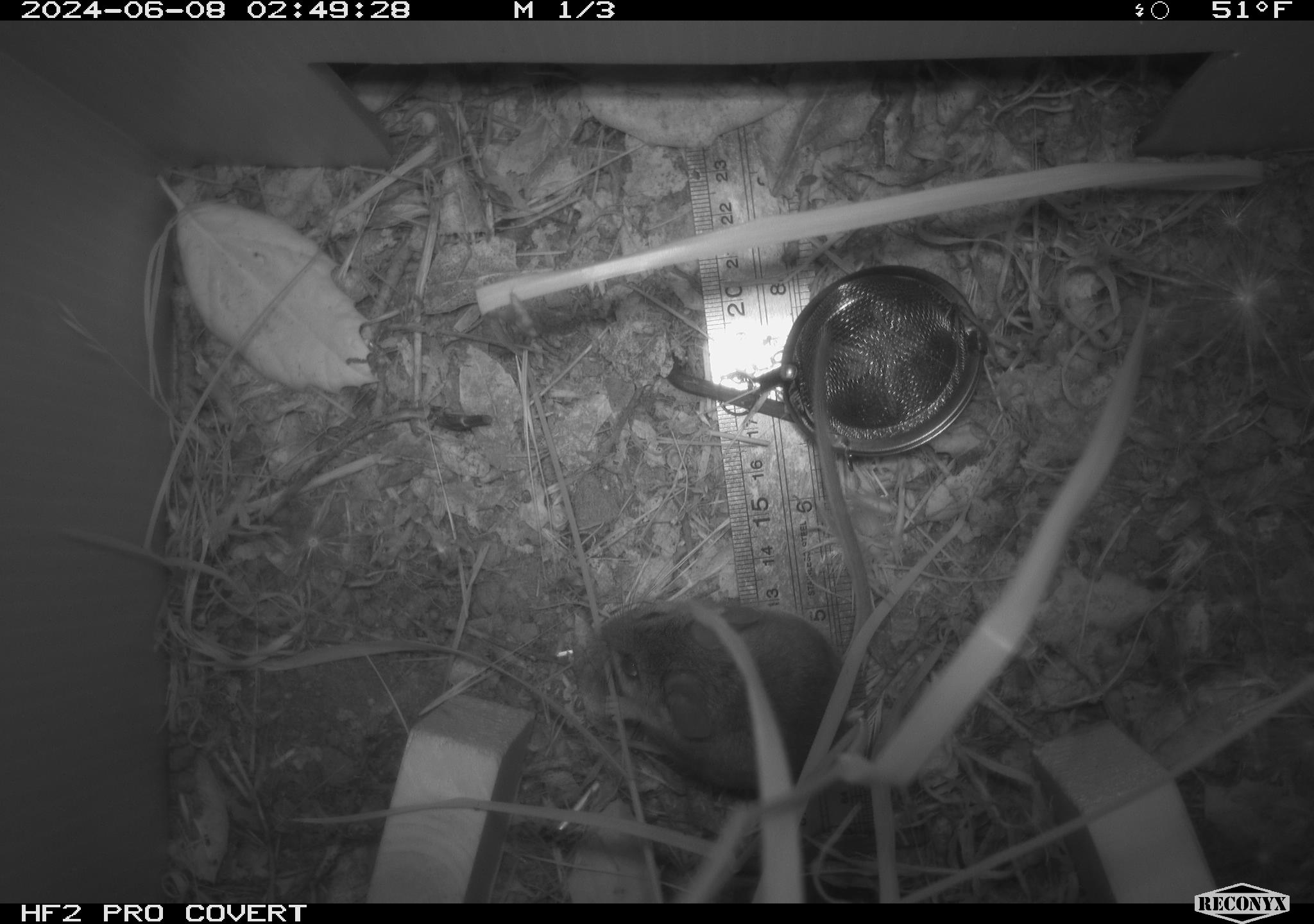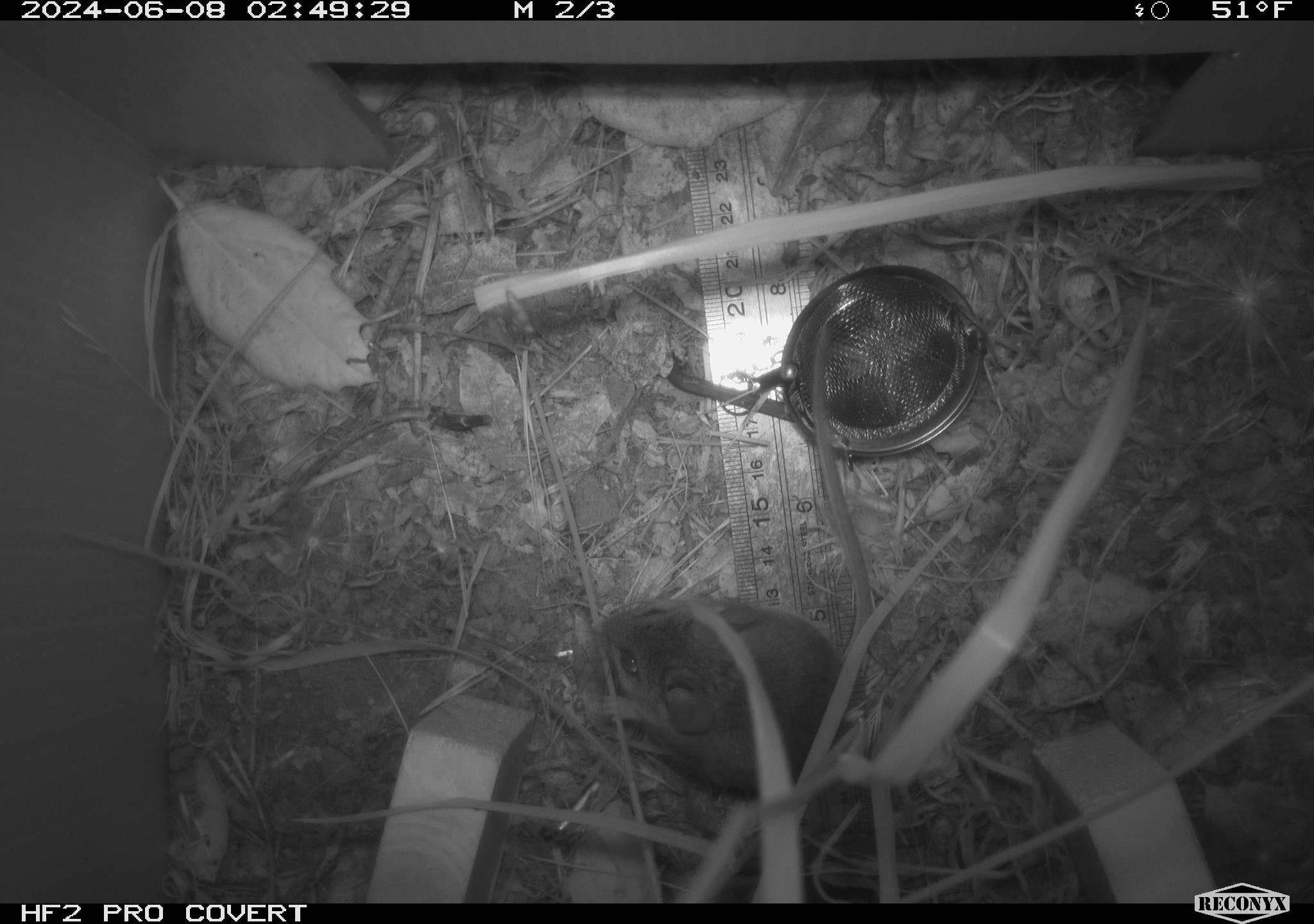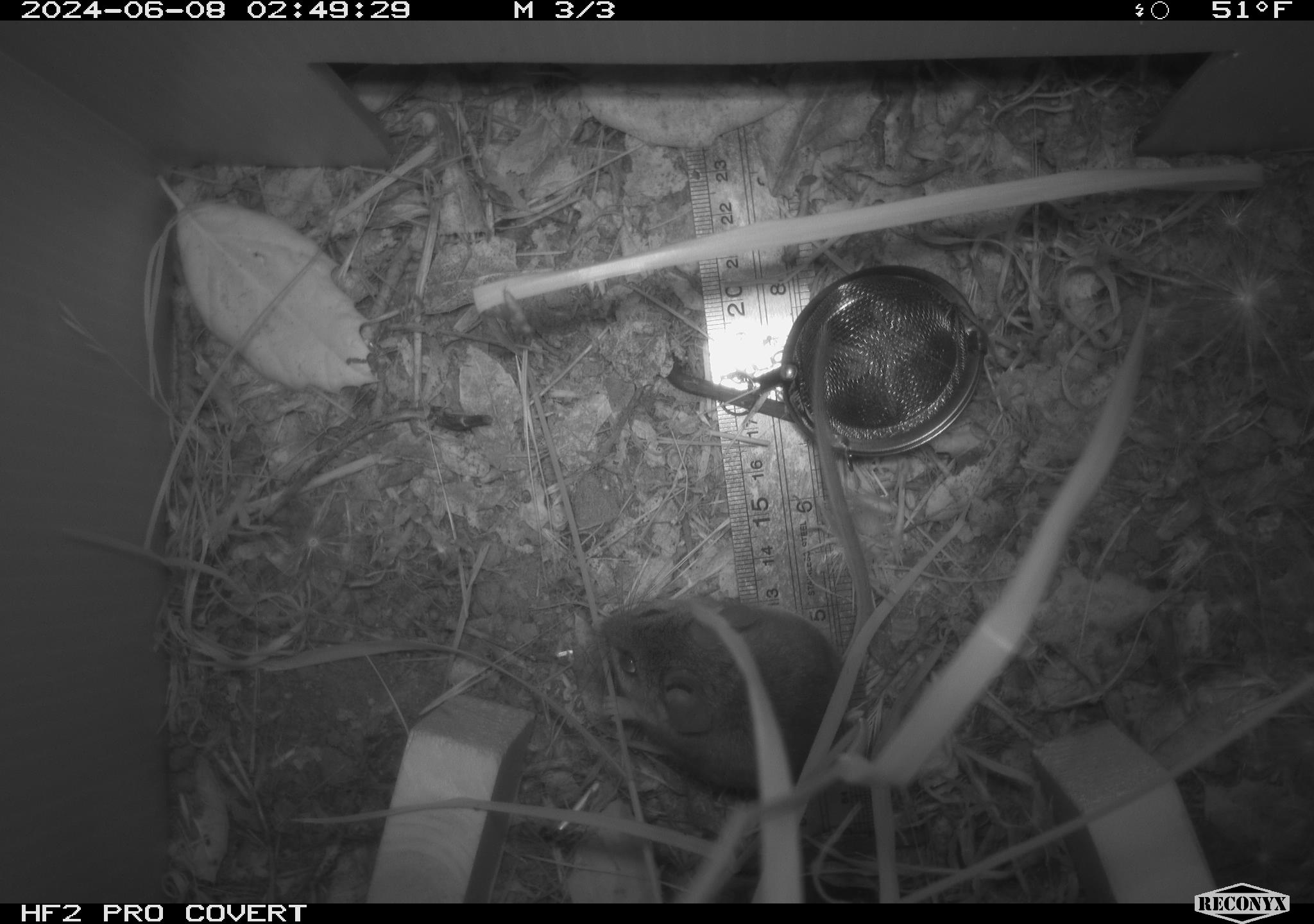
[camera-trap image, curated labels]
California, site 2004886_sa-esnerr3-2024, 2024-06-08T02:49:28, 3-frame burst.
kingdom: Animalia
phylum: Chordata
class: Mammalia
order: Rodentia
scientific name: Rodentia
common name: rodent